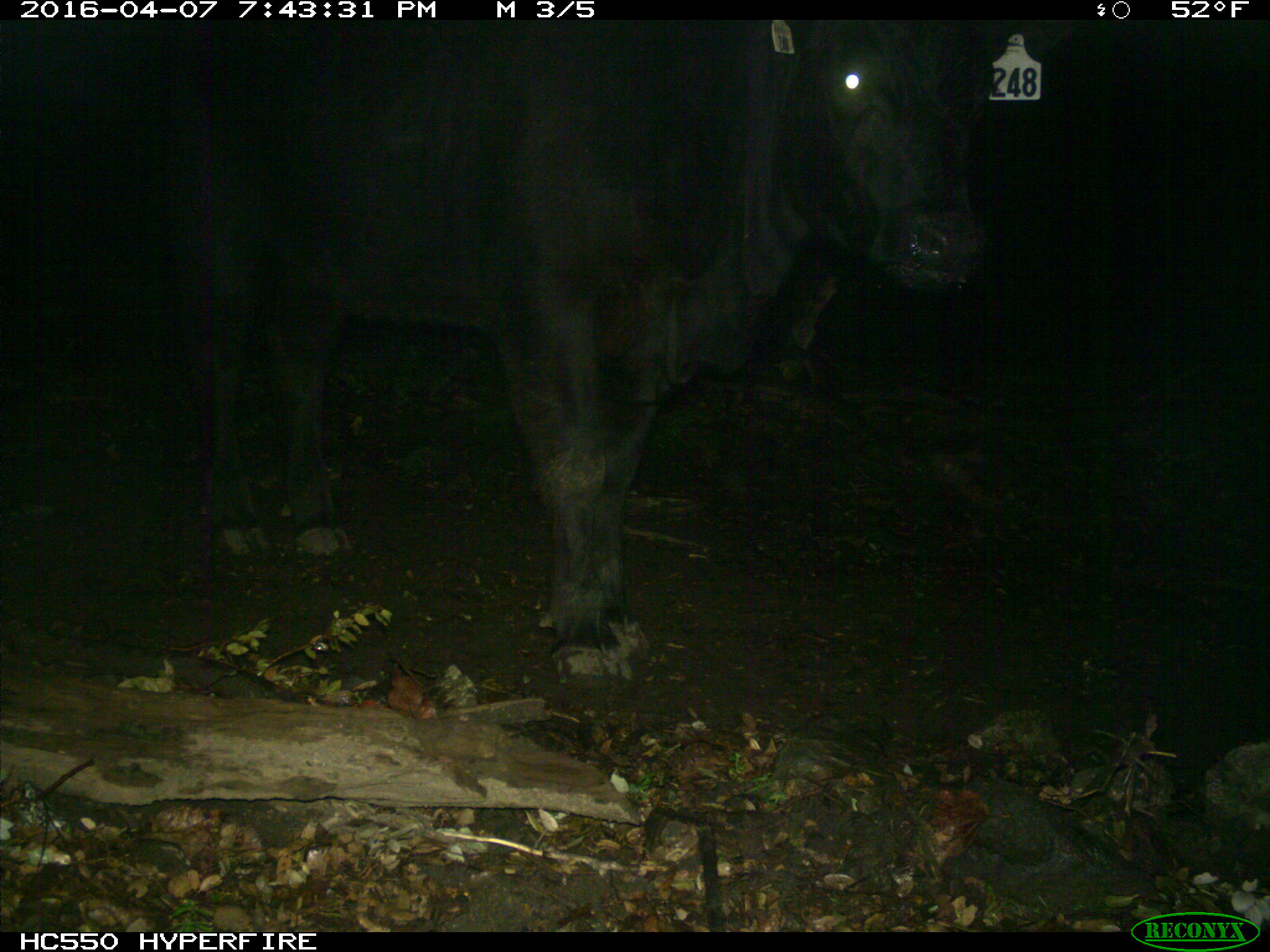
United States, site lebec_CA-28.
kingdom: Animalia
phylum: Chordata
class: Mammalia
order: Artiodactyla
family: Bovidae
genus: Bos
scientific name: Bos taurus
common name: domestic cow